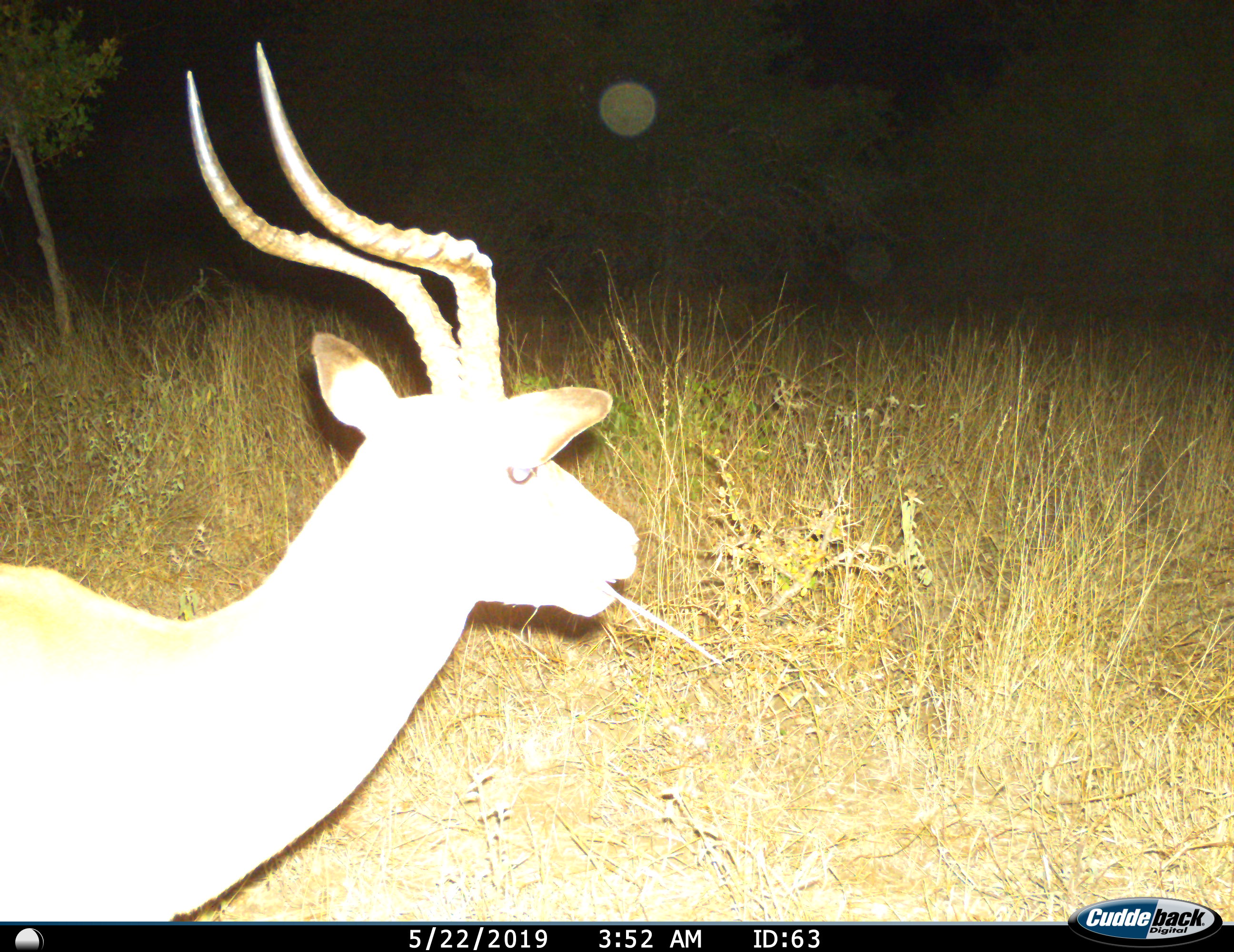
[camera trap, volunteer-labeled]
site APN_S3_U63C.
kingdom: Animalia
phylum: Chordata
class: Mammalia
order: Artiodactyla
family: Bovidae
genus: Aepyceros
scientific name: Aepyceros melampus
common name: impala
Impala (Aepyceros melampus), count 1. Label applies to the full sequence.